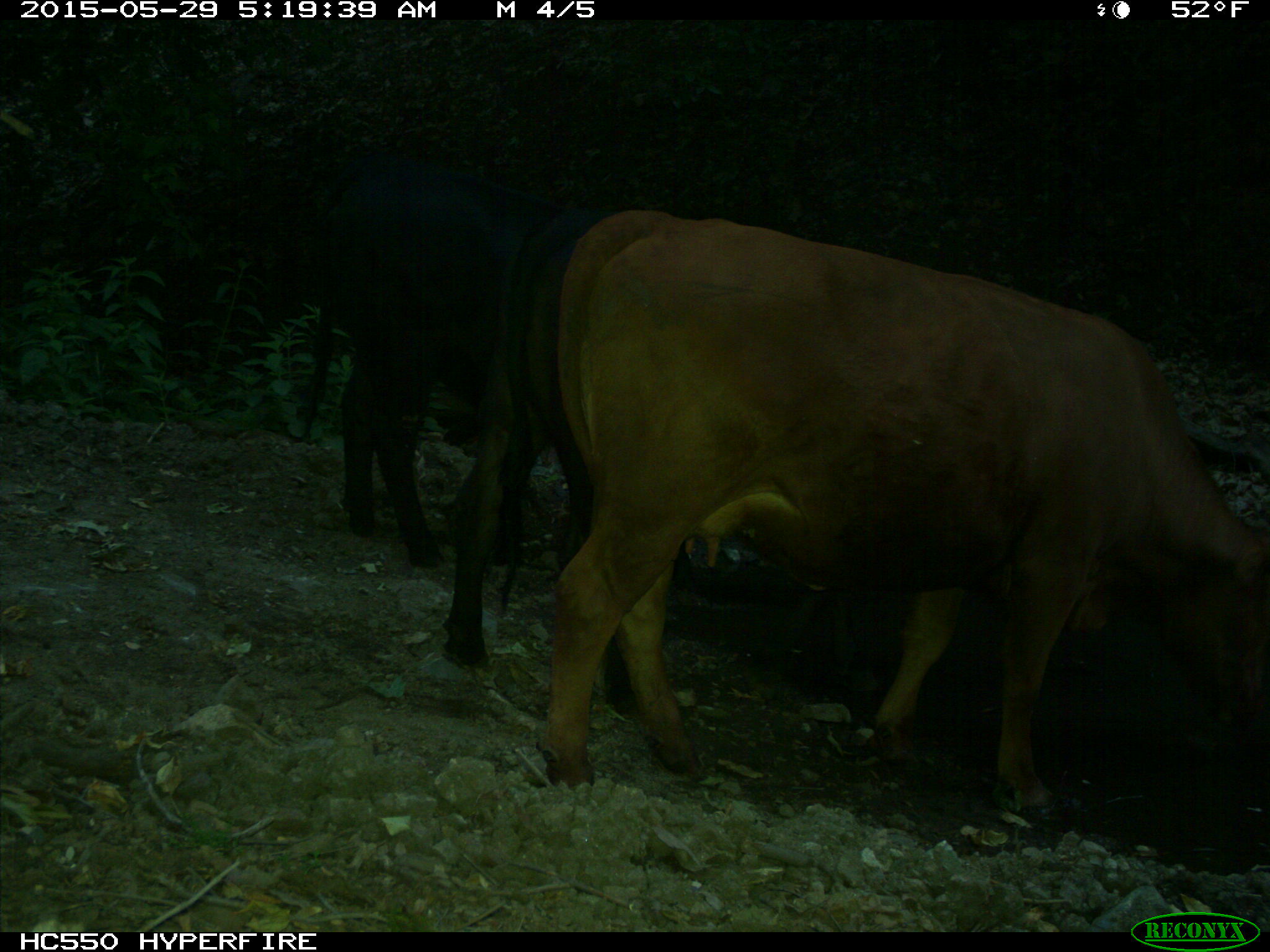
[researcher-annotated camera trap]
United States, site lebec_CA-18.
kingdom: Animalia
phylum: Chordata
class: Mammalia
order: Artiodactyla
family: Bovidae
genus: Bos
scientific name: Bos taurus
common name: domestic cow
Bos taurus (domestic cow).